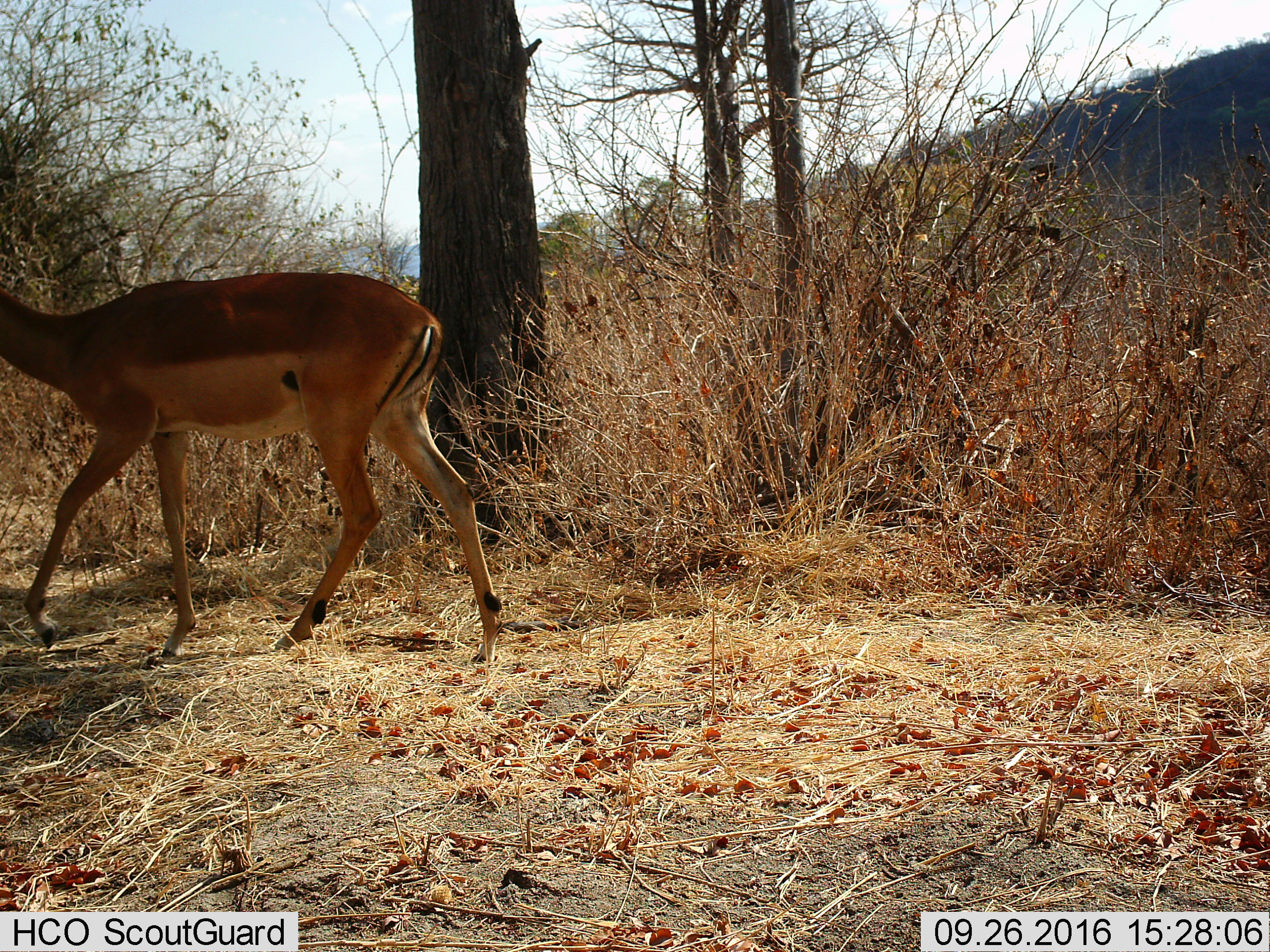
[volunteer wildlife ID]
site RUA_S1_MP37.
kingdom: Animalia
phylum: Chordata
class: Mammalia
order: Artiodactyla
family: Bovidae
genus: Aepyceros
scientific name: Aepyceros melampus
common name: impala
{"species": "impala (Aepyceros melampus)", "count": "1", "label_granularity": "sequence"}